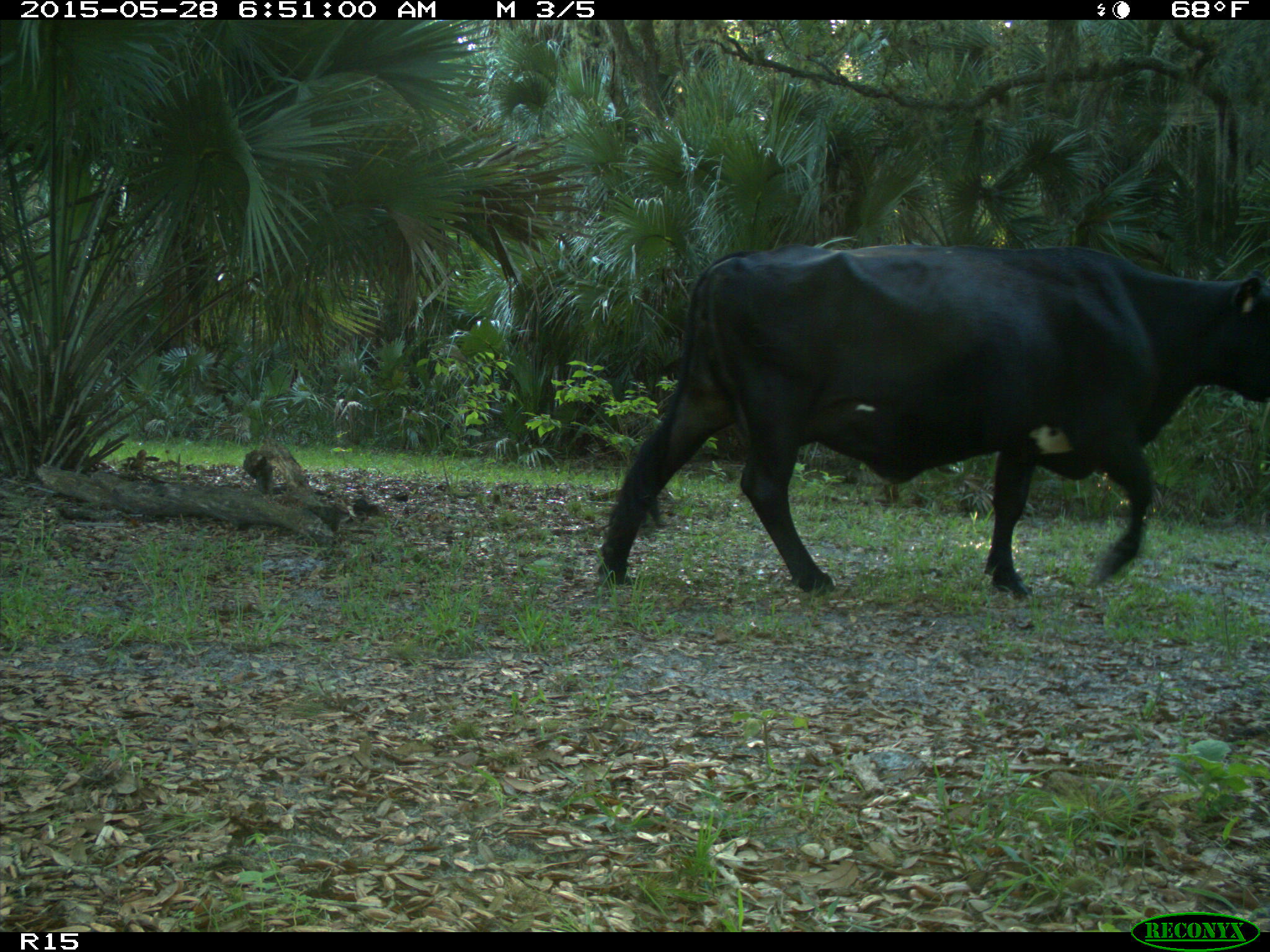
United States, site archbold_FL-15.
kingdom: Animalia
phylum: Chordata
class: Mammalia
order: Artiodactyla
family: Bovidae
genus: Bos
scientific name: Bos taurus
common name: domestic cow